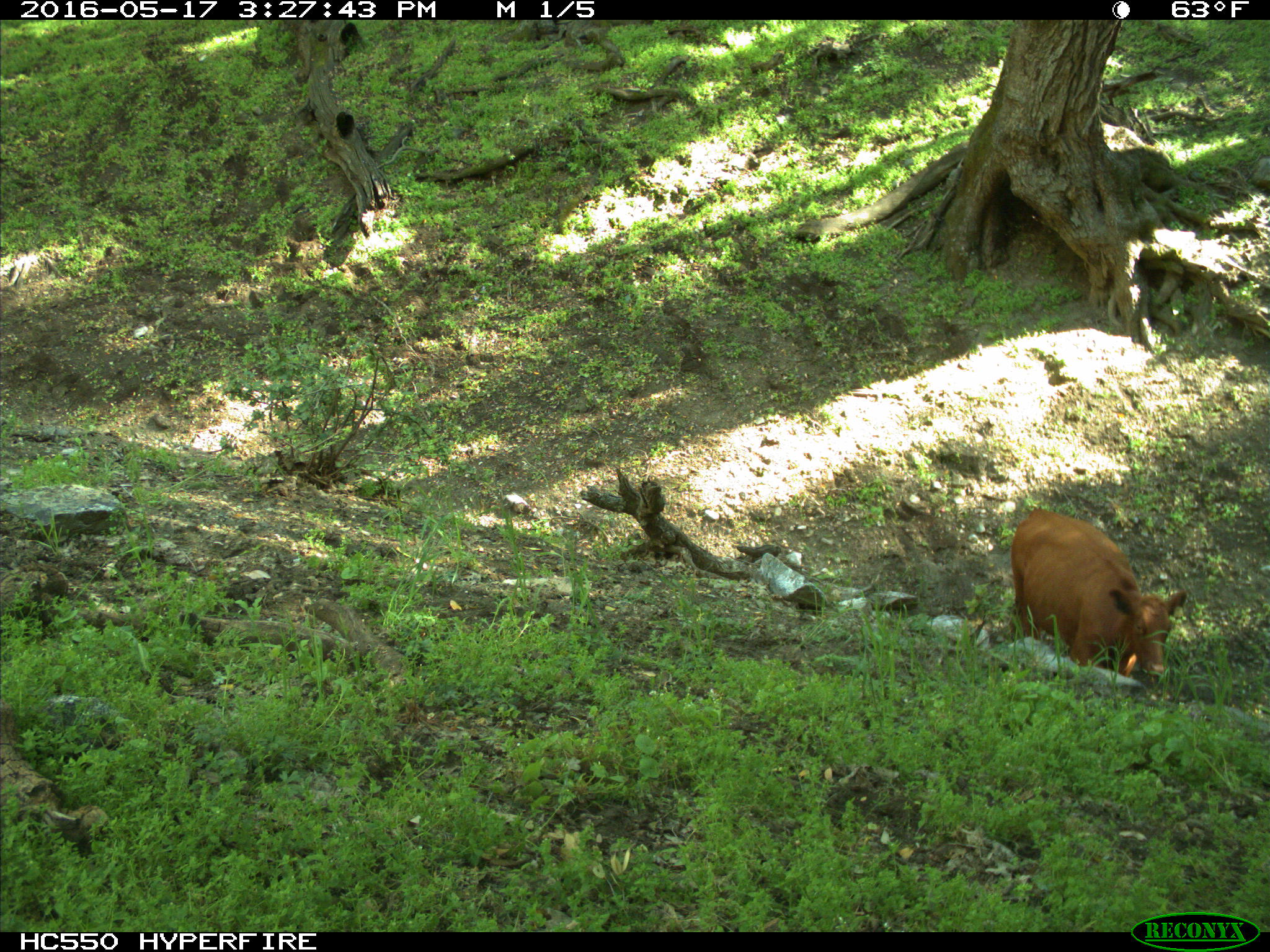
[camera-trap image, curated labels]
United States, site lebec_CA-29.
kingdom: Animalia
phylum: Chordata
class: Mammalia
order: Artiodactyla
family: Bovidae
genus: Bos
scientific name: Bos taurus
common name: domestic cow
Bos taurus (domestic cow).